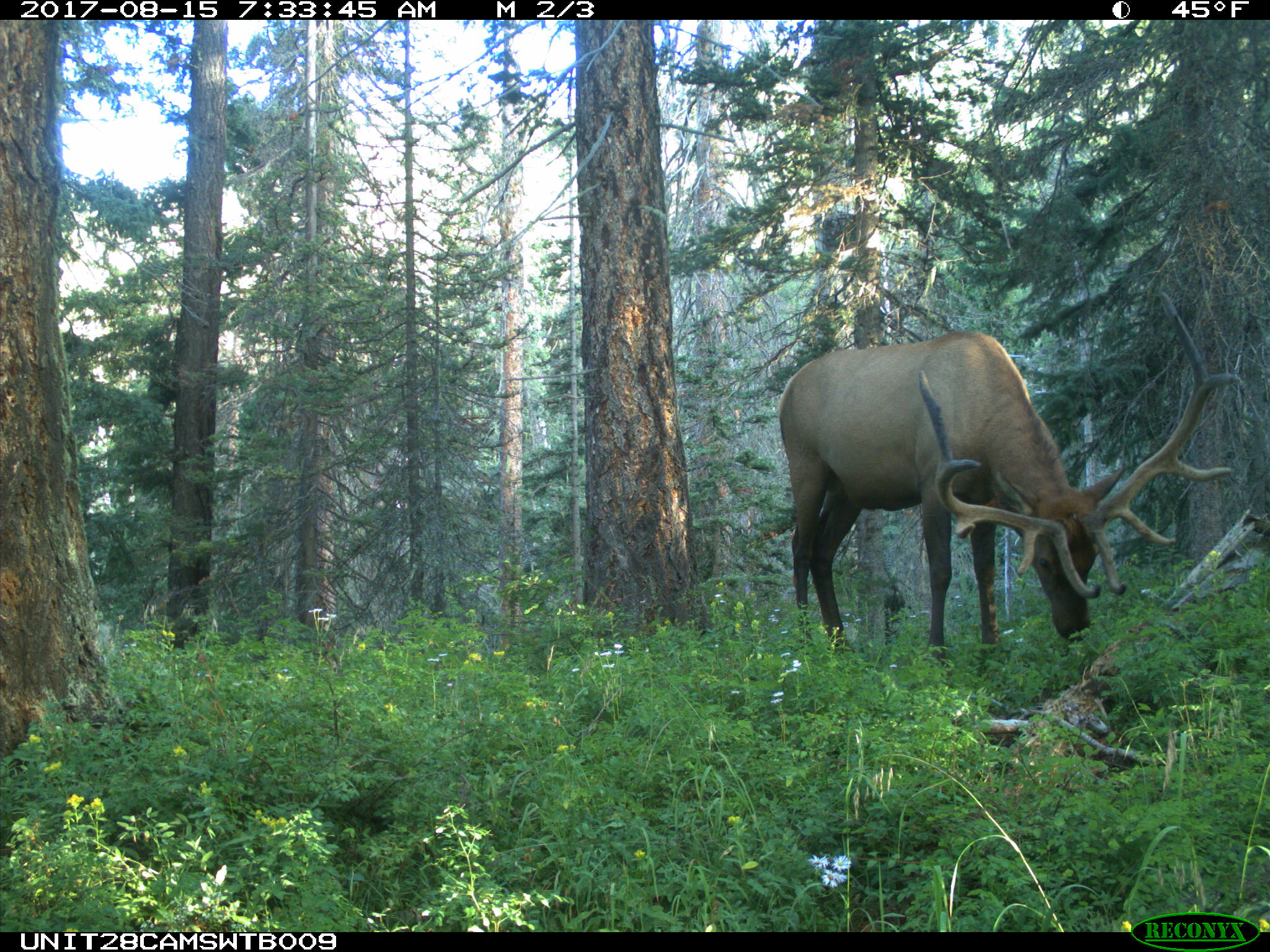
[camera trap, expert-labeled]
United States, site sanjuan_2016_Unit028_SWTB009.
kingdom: Animalia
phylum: Chordata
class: Mammalia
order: Artiodactyla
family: Cervidae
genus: Cervus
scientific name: Cervus elaphus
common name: red deer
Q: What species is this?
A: Cervus elaphus (red deer).